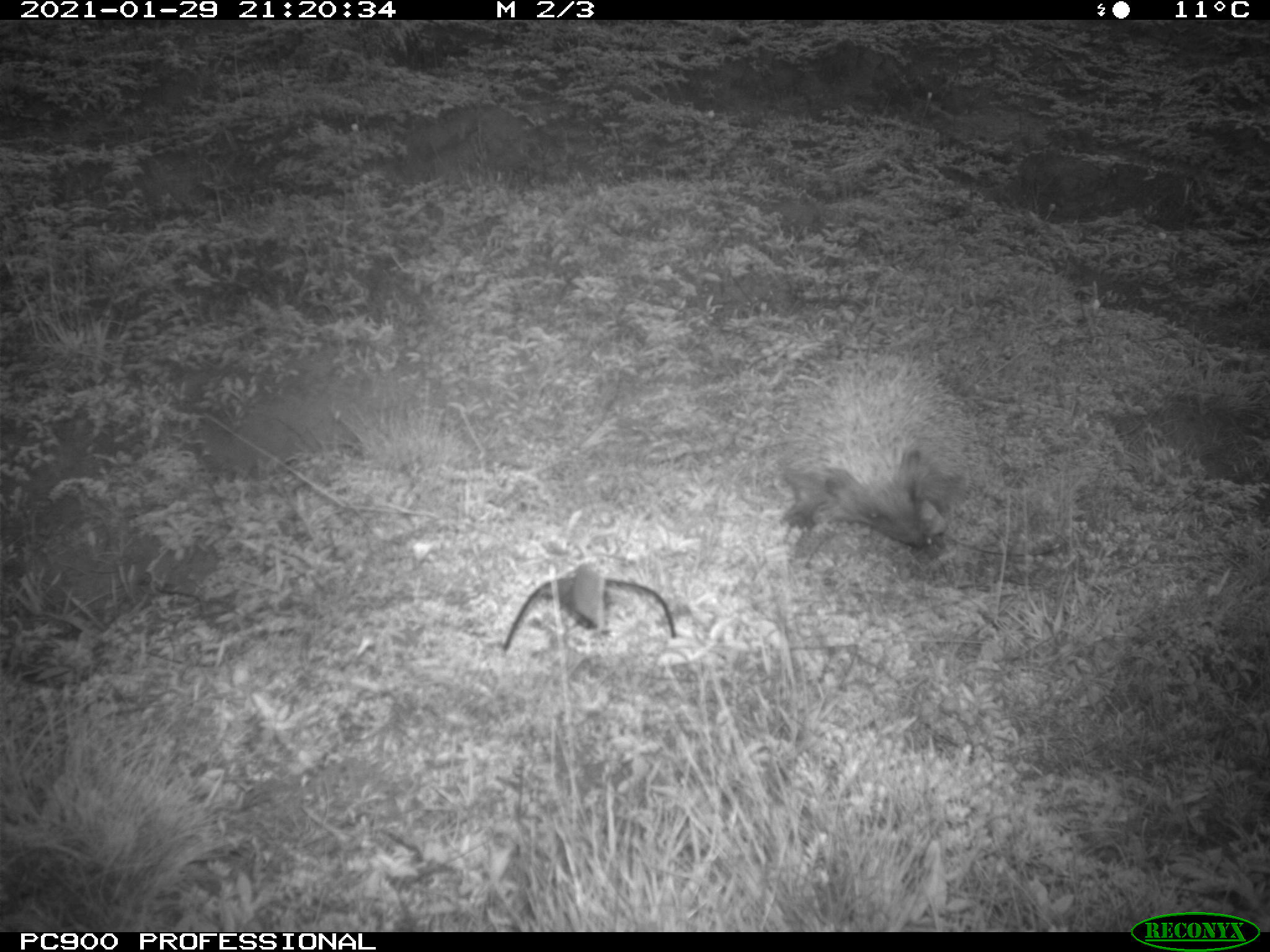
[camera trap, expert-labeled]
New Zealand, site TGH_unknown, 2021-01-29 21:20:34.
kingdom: Animalia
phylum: Chordata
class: Mammalia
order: Eulipotyphla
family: Erinaceidae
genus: Erinaceus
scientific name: Erinaceus europaeus europaeus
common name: european hedgehog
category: hedgehog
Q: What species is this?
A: Hedgehog (european hedgehog) (Erinaceus europaeus europaeus).